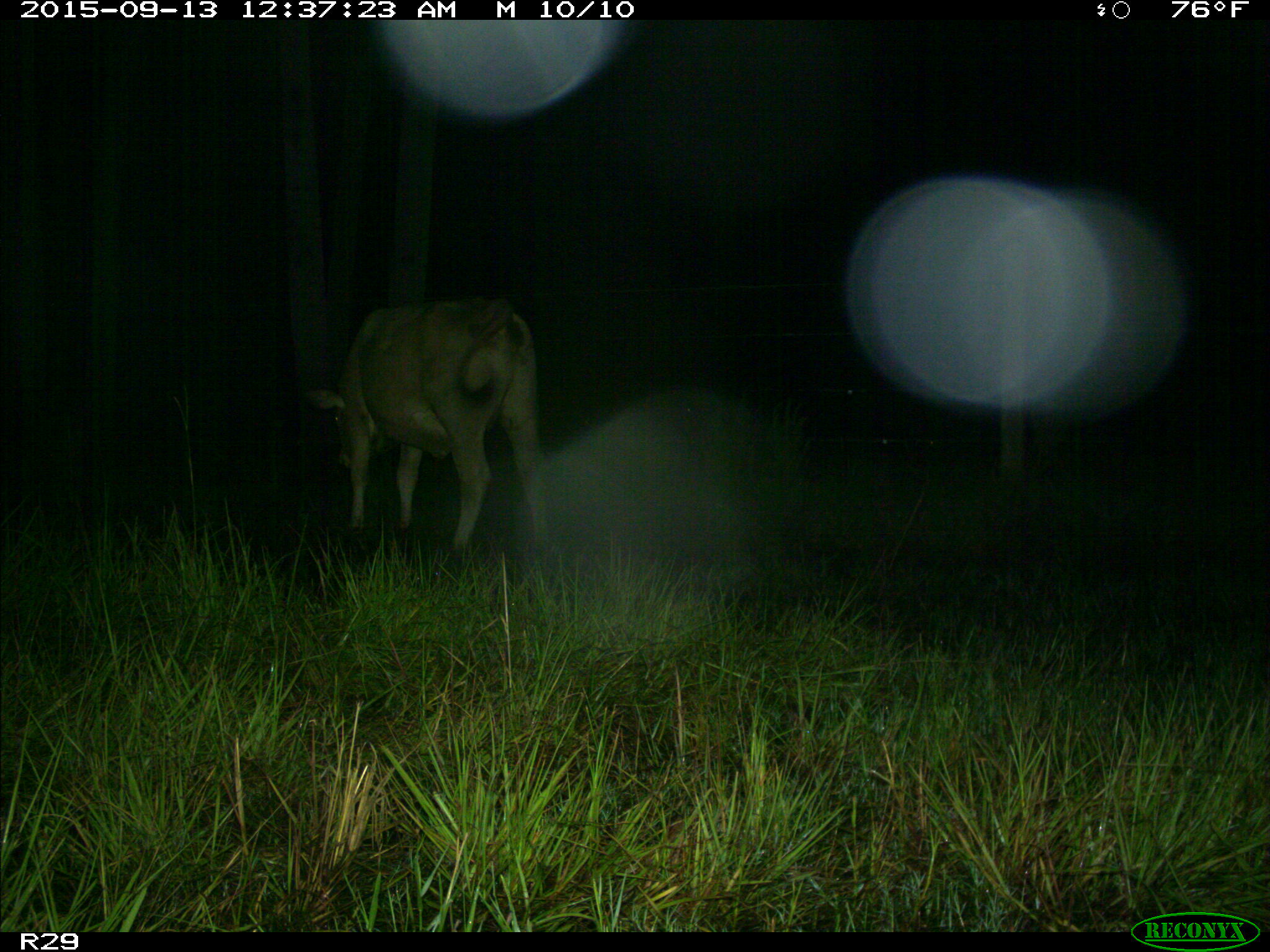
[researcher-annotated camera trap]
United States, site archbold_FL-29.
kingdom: Animalia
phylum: Chordata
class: Mammalia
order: Artiodactyla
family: Bovidae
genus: Bos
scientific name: Bos taurus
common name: domestic cow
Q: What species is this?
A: Bos taurus (domestic cow).